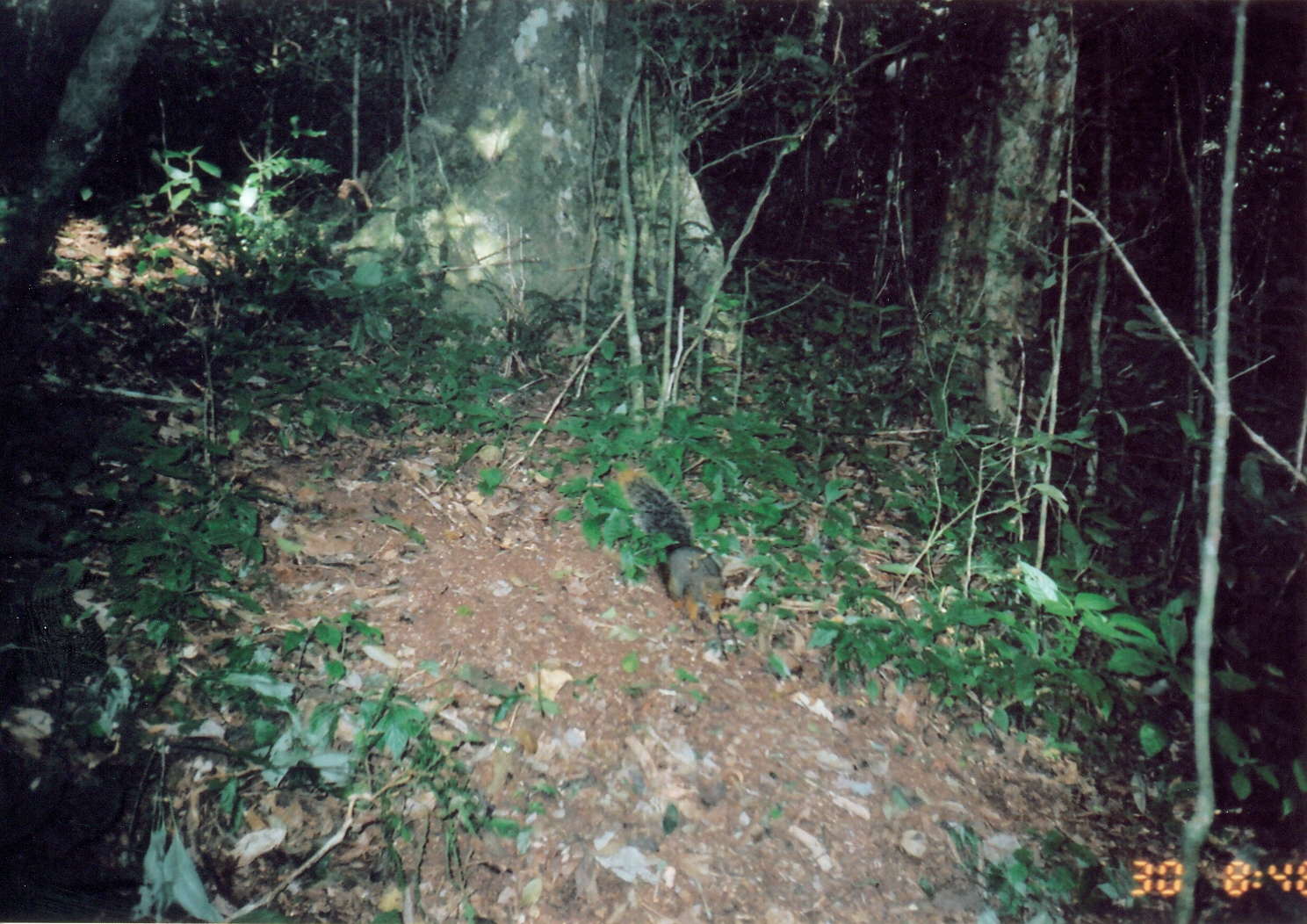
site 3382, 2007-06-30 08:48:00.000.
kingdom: Animalia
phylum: Chordata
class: Mammalia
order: Rodentia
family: Sciuridae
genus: Paraxerus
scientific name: Paraxerus vexillarius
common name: swynnerton's bush squirrel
Paraxerus vexillarius (swynnerton's bush squirrel), count 1.